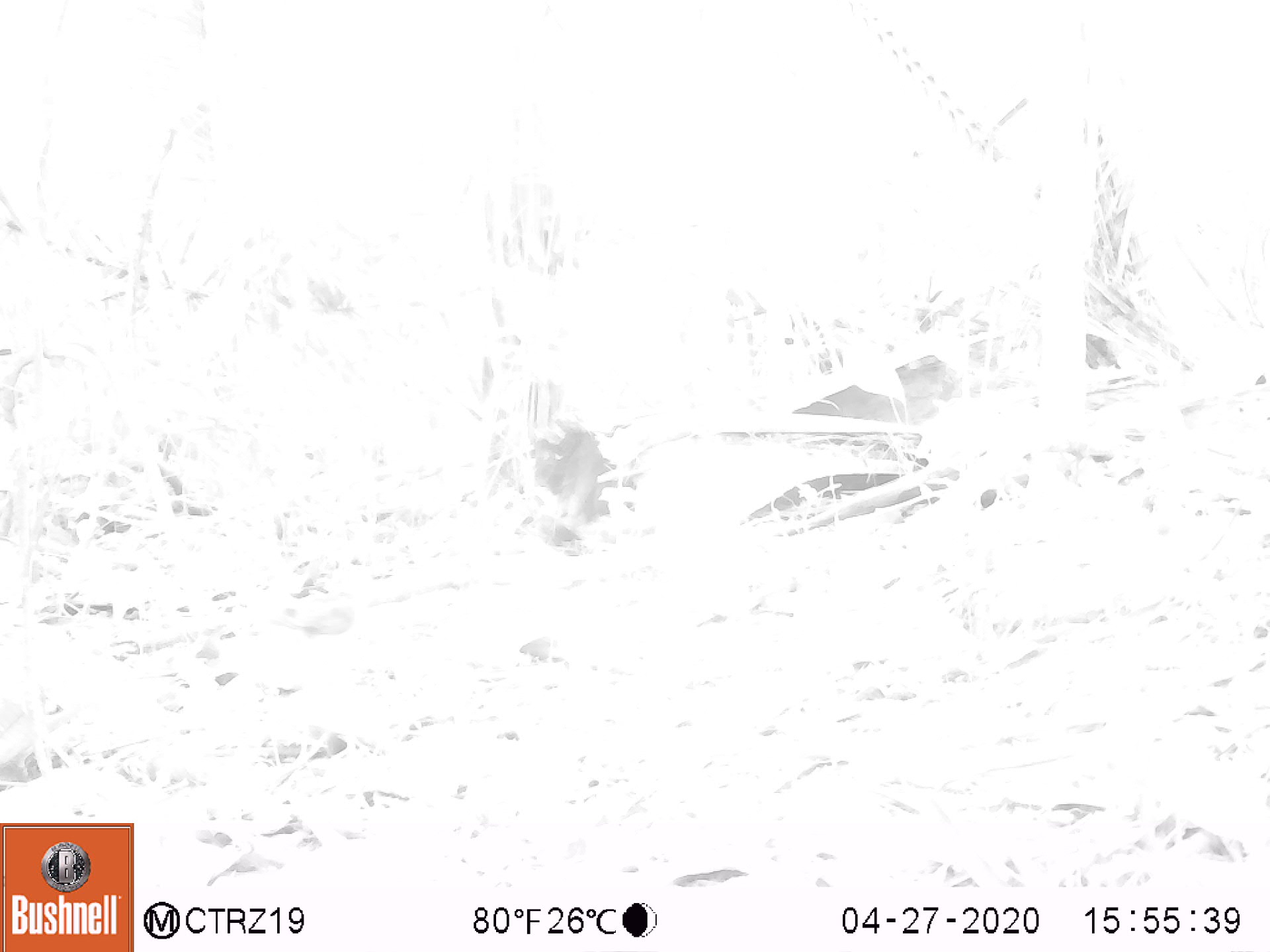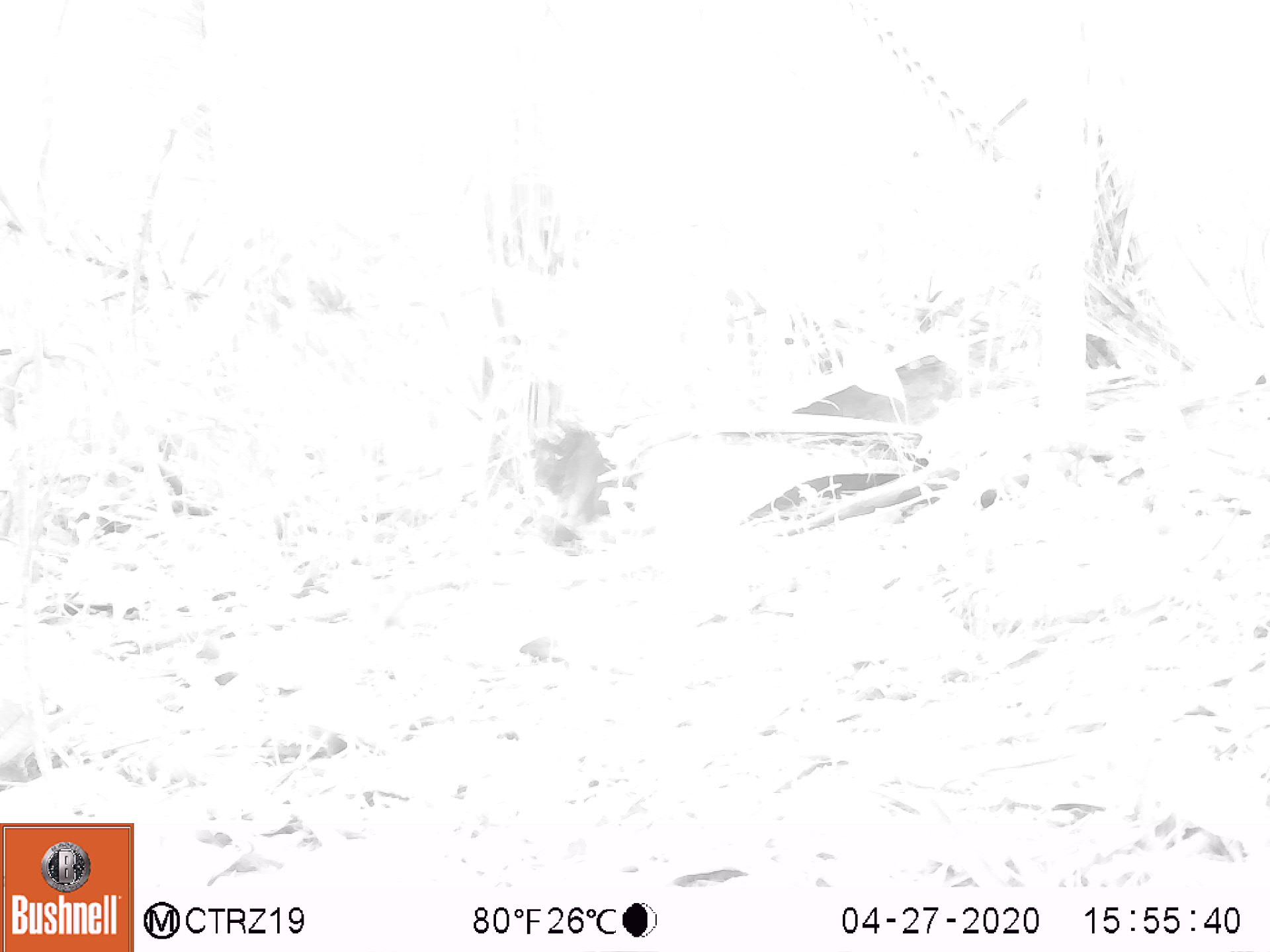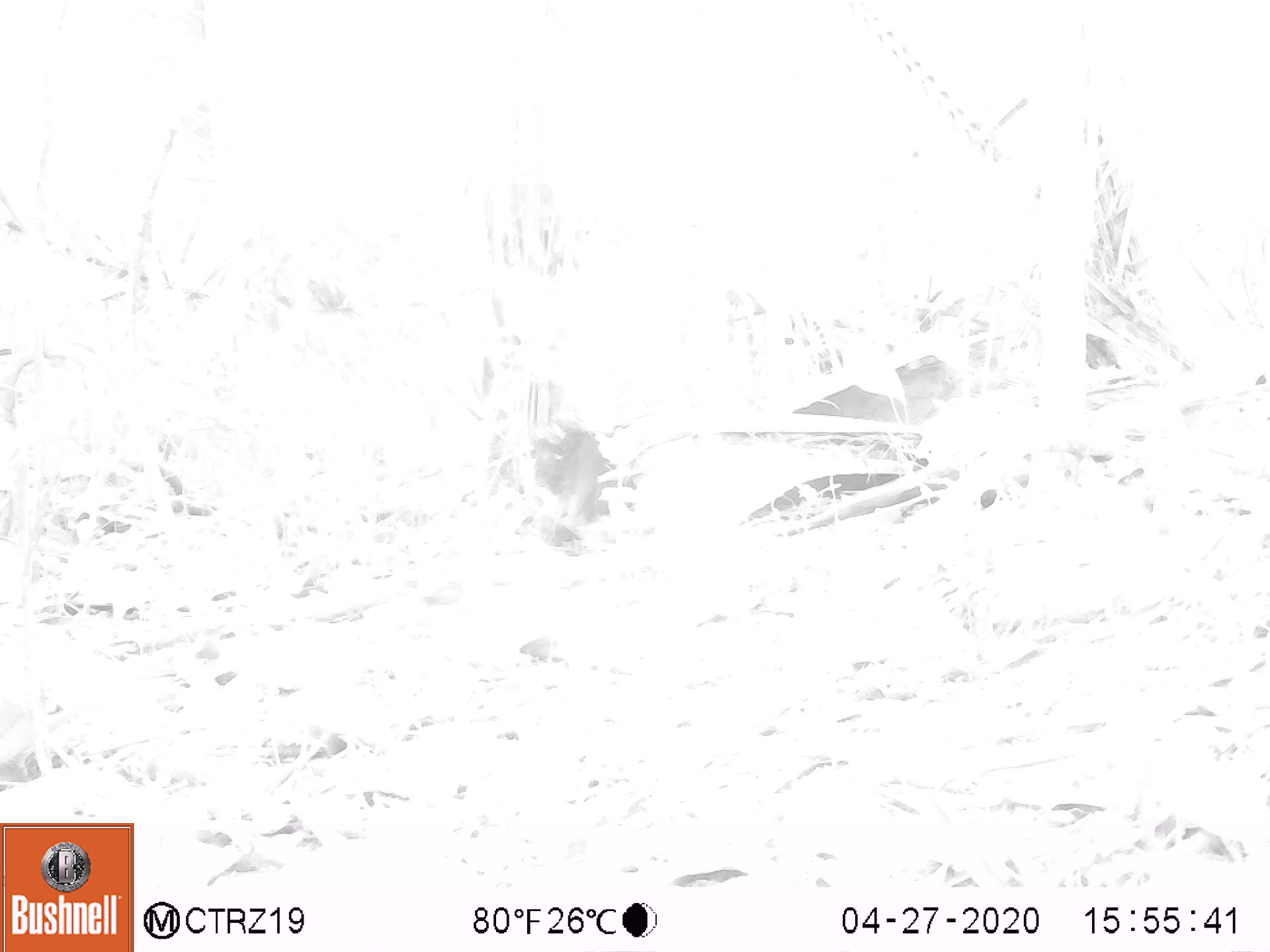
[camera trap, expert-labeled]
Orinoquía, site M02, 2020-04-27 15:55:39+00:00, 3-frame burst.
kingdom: Animalia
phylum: Chordata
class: Aves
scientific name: Aves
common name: bird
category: unknown bird